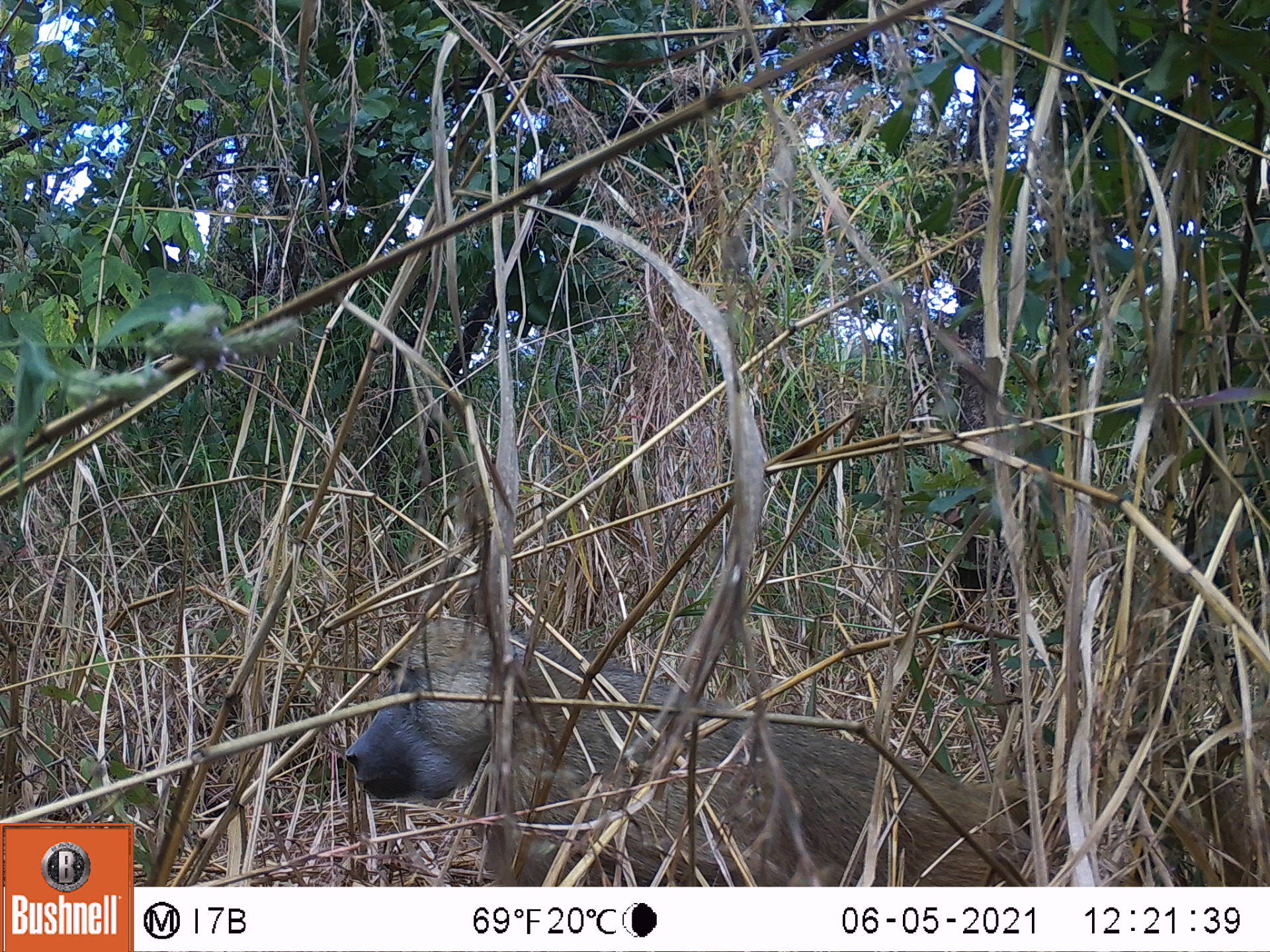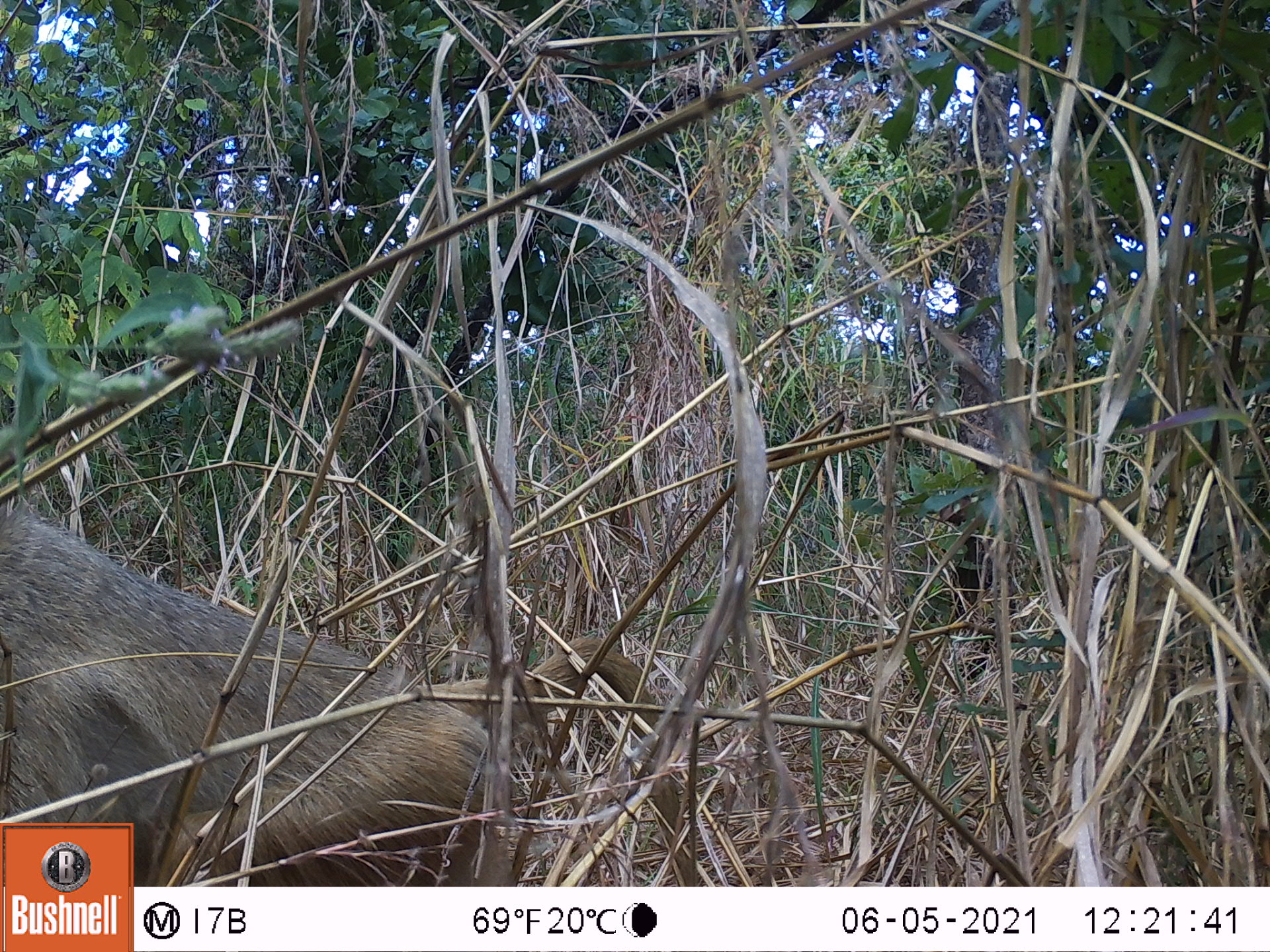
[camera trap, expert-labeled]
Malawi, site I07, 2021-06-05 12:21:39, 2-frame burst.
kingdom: Animalia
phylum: Chordata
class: Mammalia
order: Primates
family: Cercopithecidae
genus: Papio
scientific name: Papio cynocephalus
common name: yellow baboon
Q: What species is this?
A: Yellow baboon (Papio cynocephalus).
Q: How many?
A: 1.